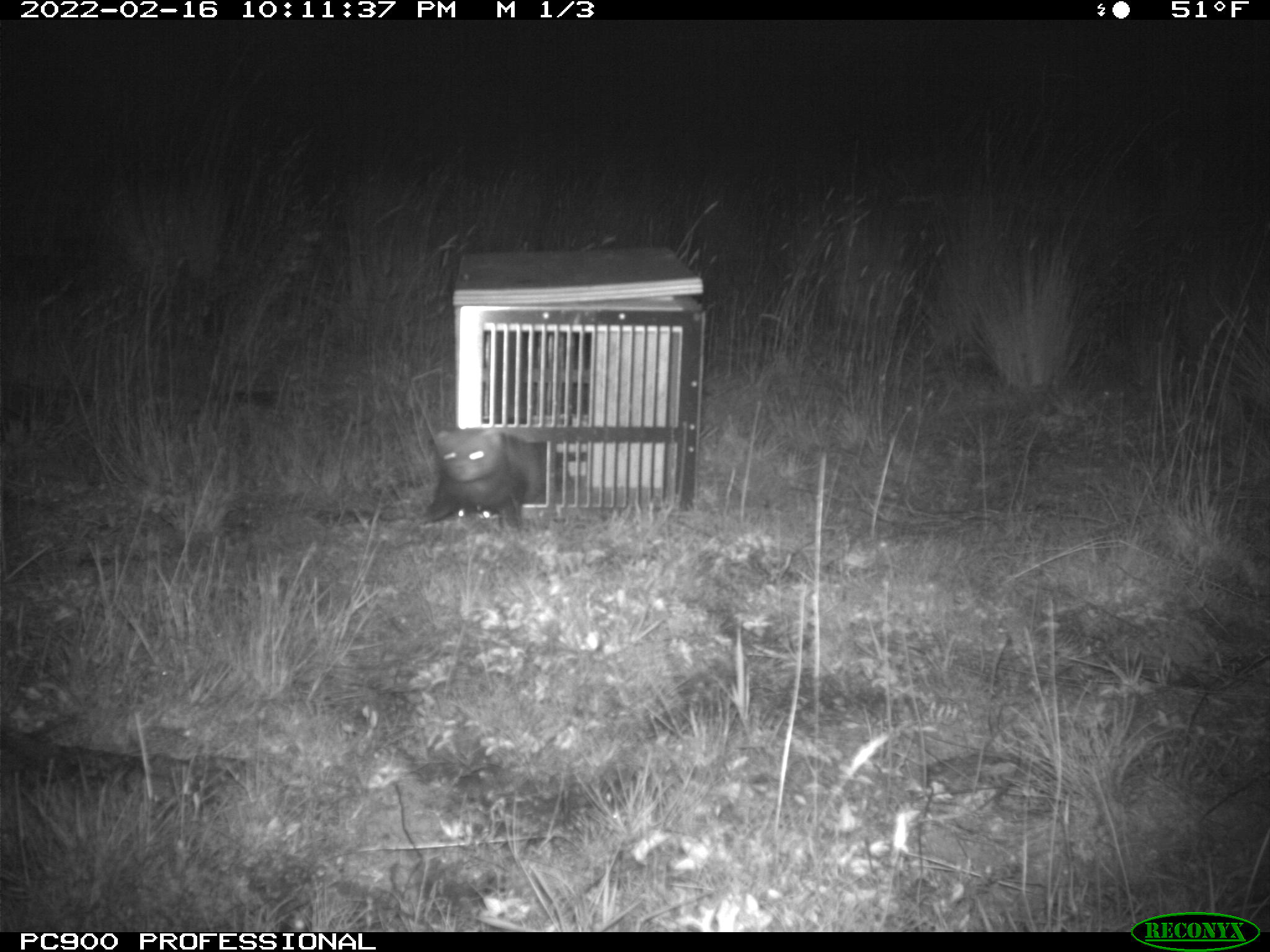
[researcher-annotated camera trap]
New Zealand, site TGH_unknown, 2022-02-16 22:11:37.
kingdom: Animalia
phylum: Chordata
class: Mammalia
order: Carnivora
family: Mustelidae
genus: Mustela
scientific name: Mustela furo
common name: ferret